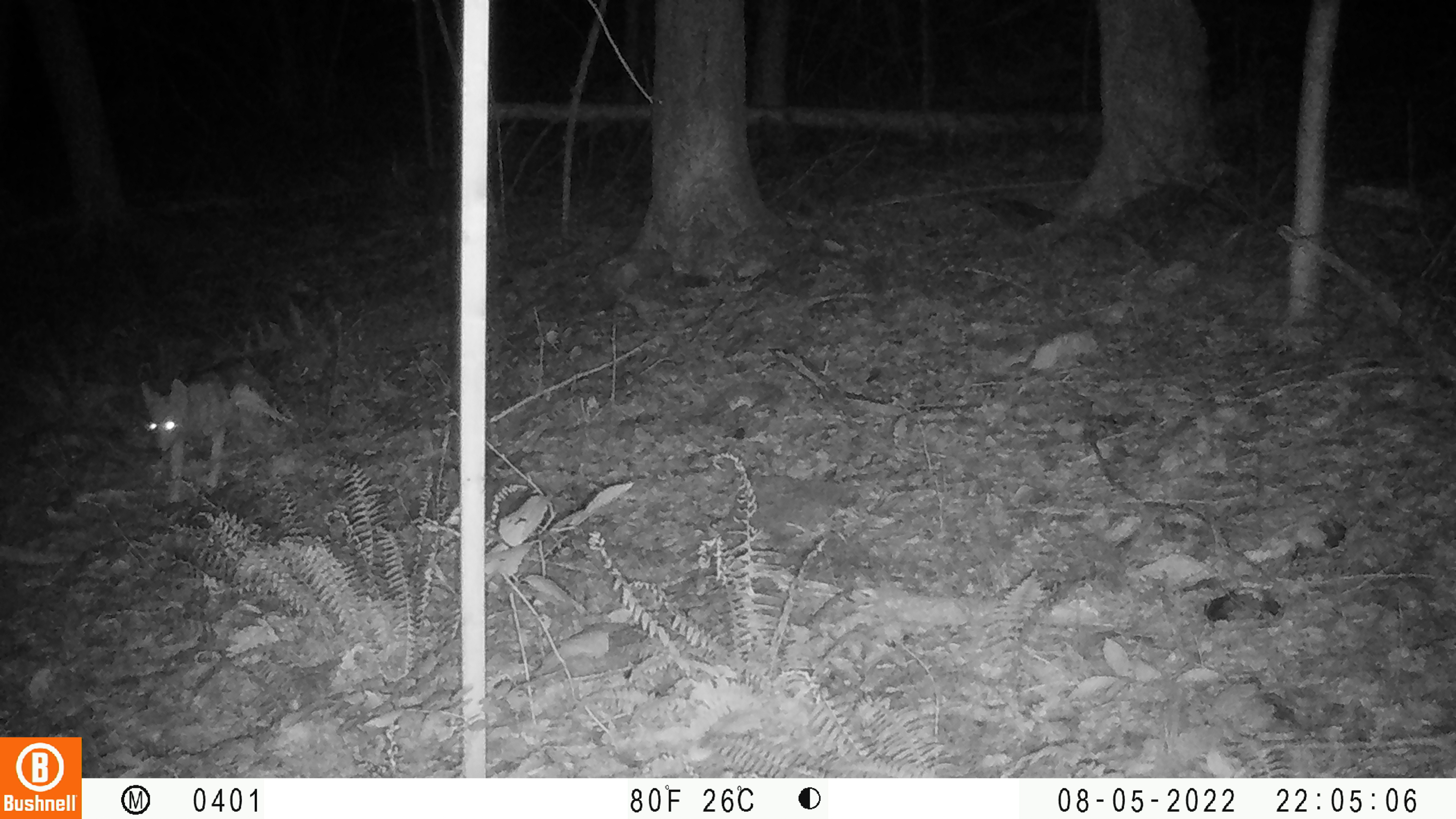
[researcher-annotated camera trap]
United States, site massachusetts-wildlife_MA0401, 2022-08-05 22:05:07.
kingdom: Animalia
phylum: Chordata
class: Mammalia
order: Carnivora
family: Canidae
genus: Canis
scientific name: Canis latrans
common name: coyote